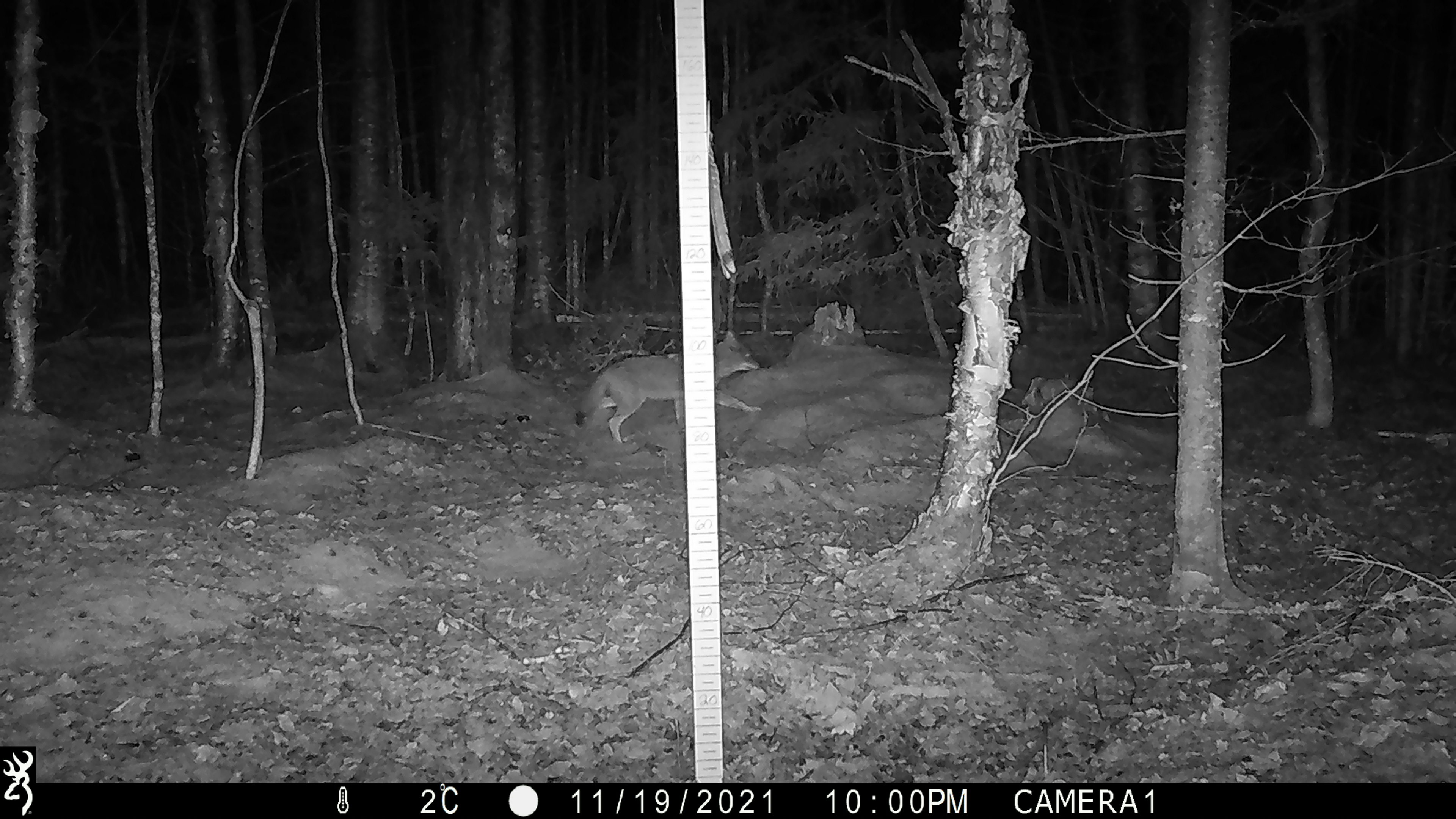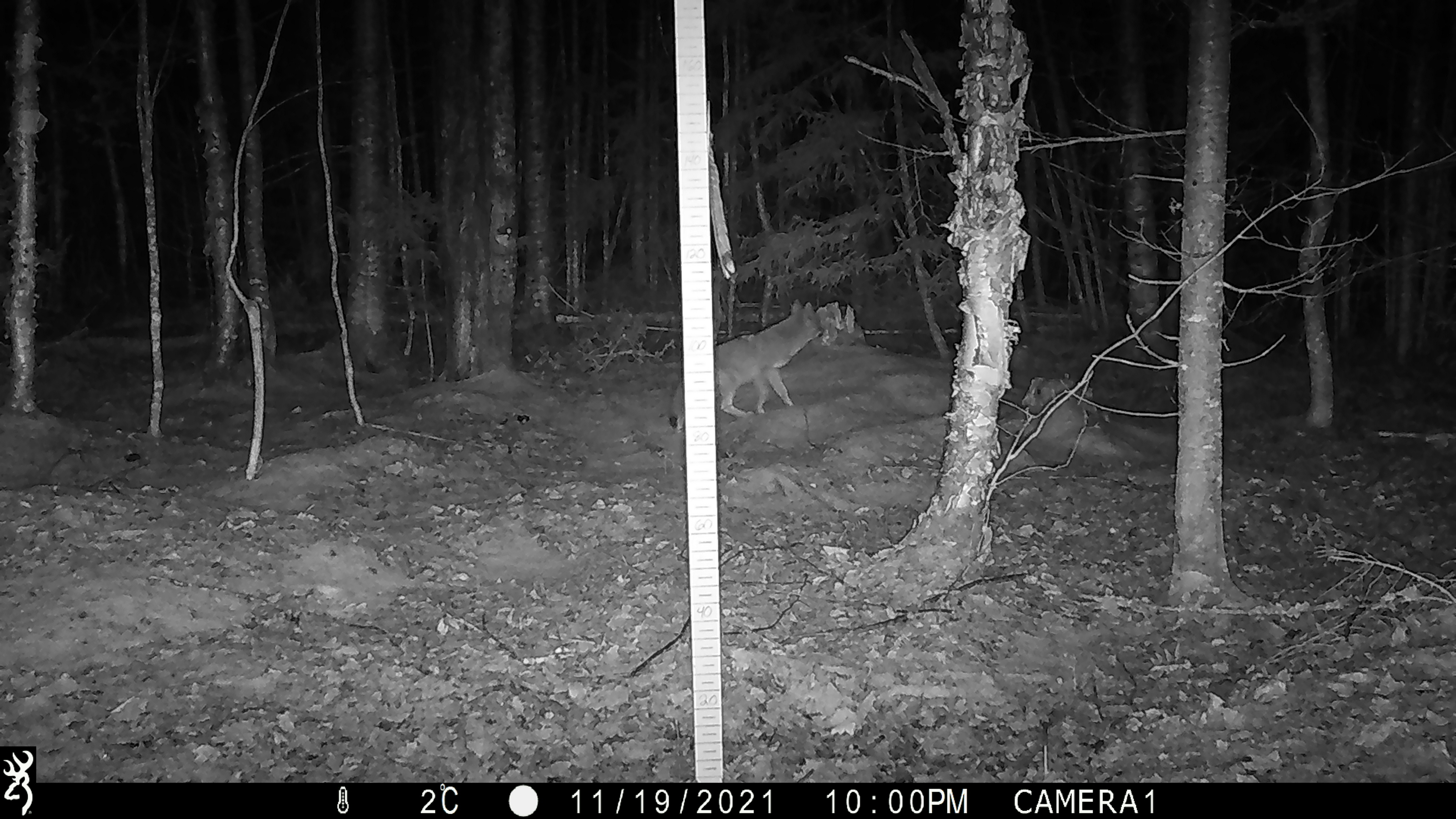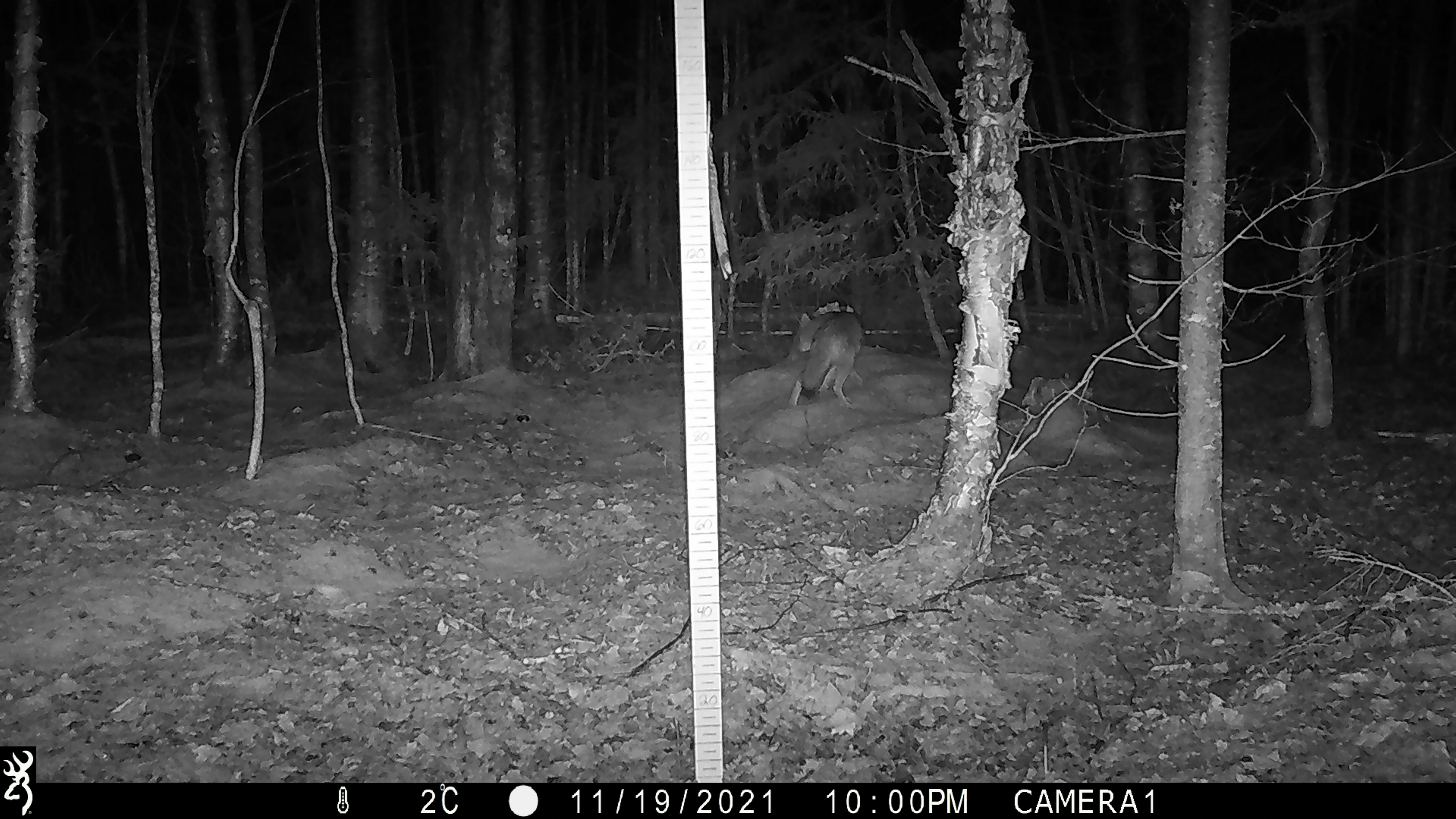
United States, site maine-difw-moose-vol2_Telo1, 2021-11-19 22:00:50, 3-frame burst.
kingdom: Animalia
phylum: Chordata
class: Mammalia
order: Carnivora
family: Canidae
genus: Canis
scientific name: Canis latrans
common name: coyote